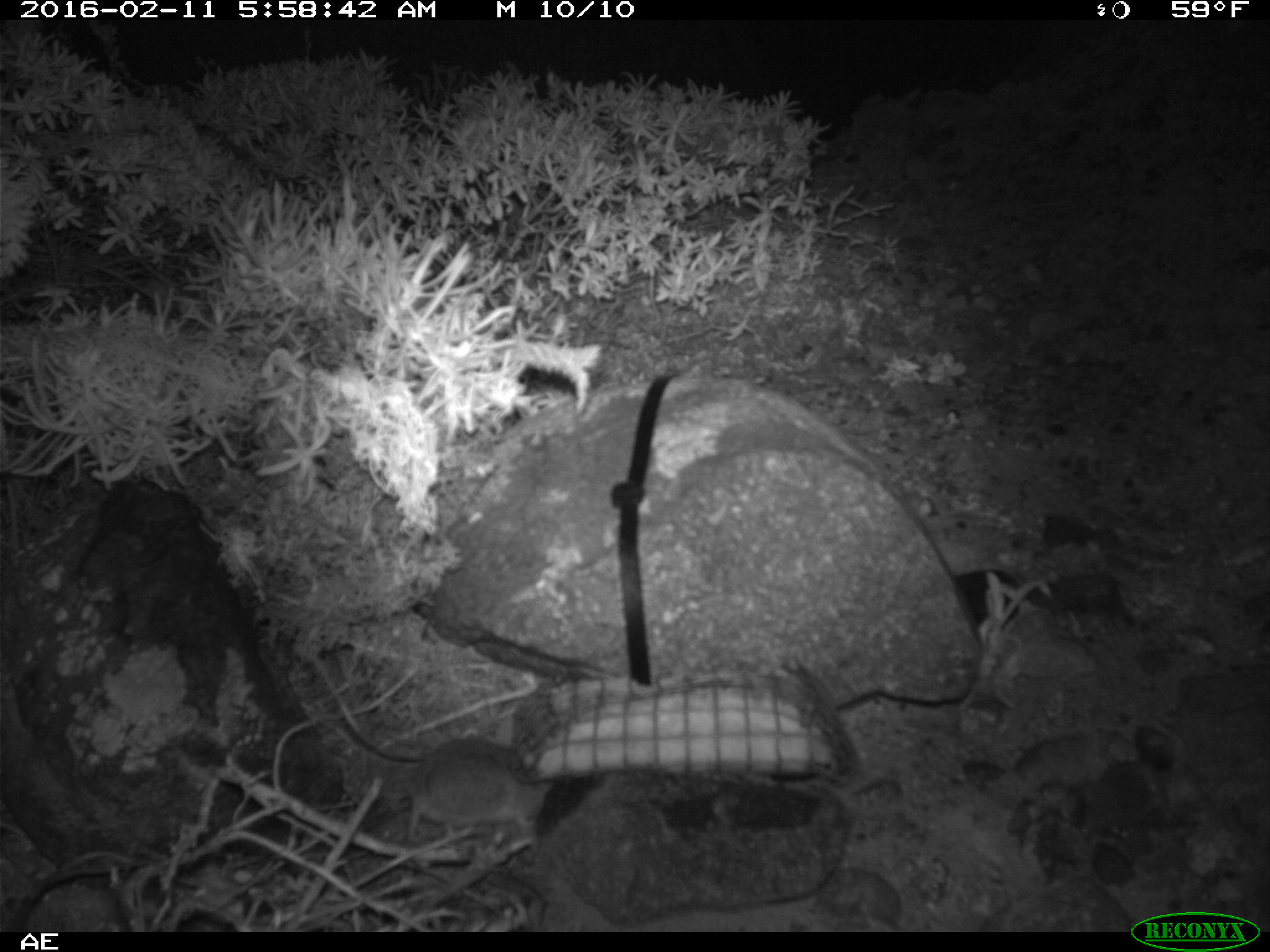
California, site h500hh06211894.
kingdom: Animalia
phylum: Chordata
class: Mammalia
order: Rodentia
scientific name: Rodentia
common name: rodent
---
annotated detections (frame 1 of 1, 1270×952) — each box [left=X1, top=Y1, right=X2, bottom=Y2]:
rodent: [left=405, top=736, right=554, bottom=846]